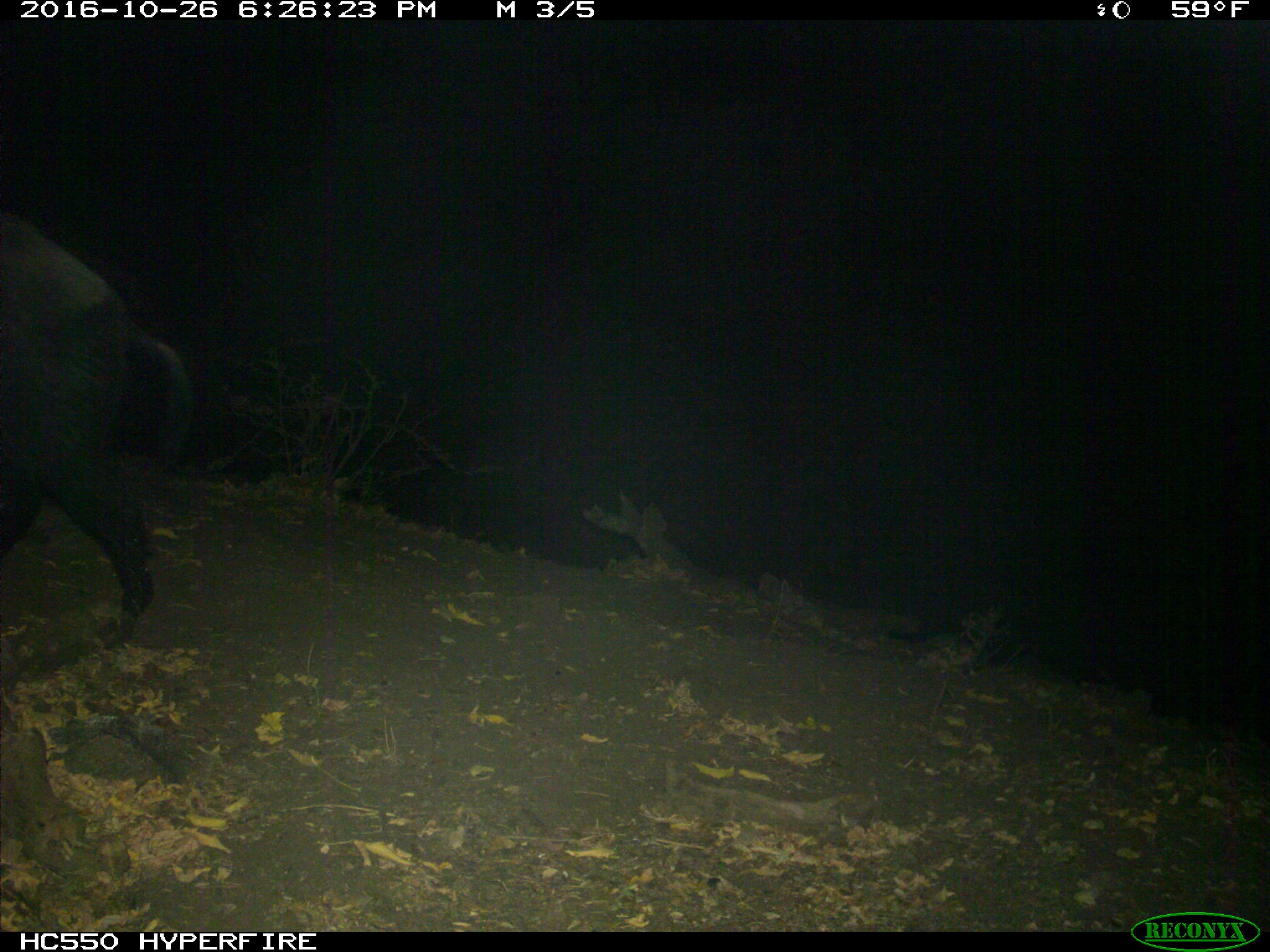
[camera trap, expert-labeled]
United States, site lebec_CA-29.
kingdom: Animalia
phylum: Chordata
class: Mammalia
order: Carnivora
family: Felidae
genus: Puma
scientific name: Puma concolor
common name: mountain lion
Puma concolor (mountain lion).